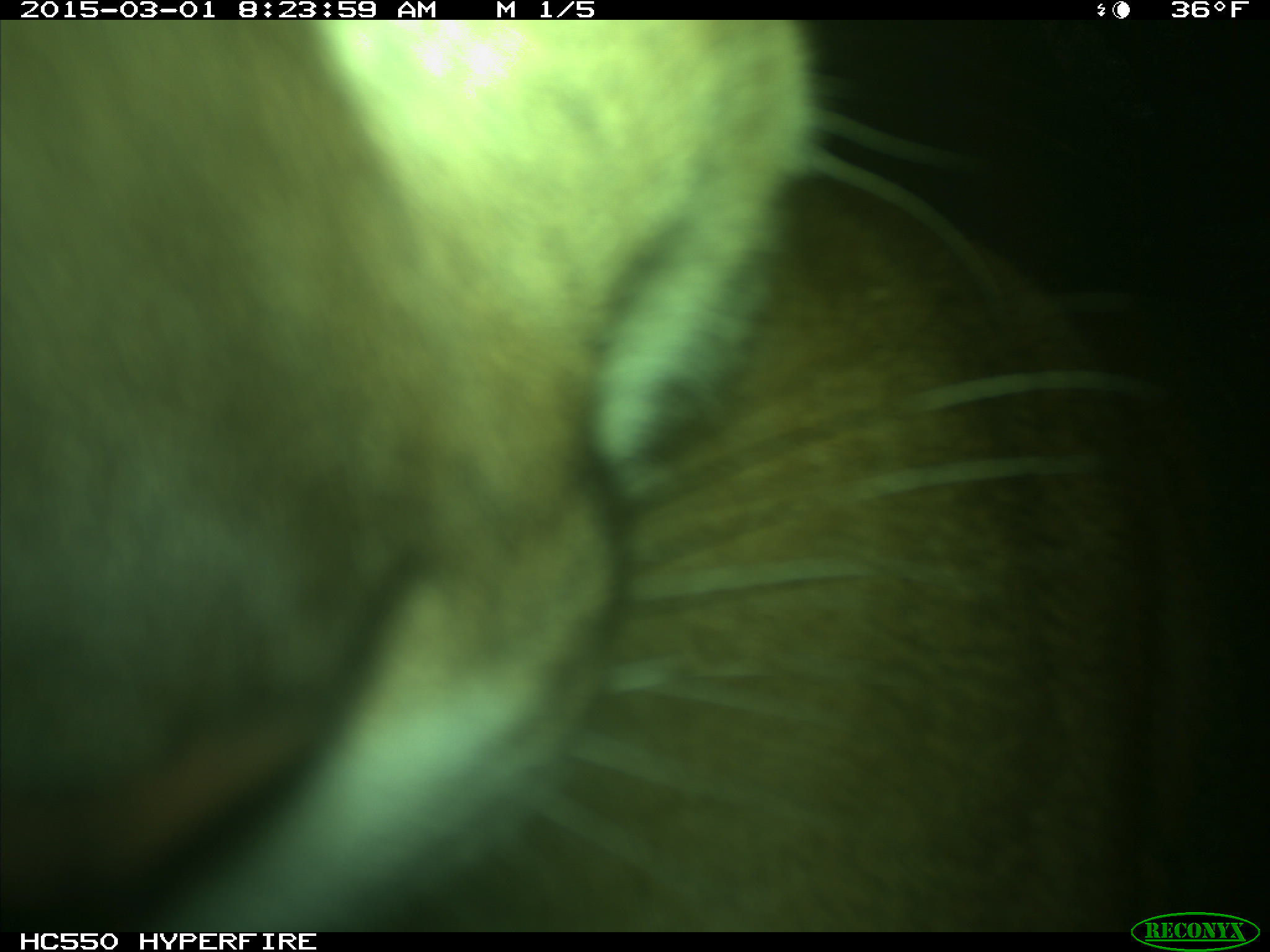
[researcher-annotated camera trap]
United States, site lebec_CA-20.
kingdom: Animalia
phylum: Chordata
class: Mammalia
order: Carnivora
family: Felidae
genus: Puma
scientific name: Puma concolor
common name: mountain lion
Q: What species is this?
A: Puma concolor (mountain lion).